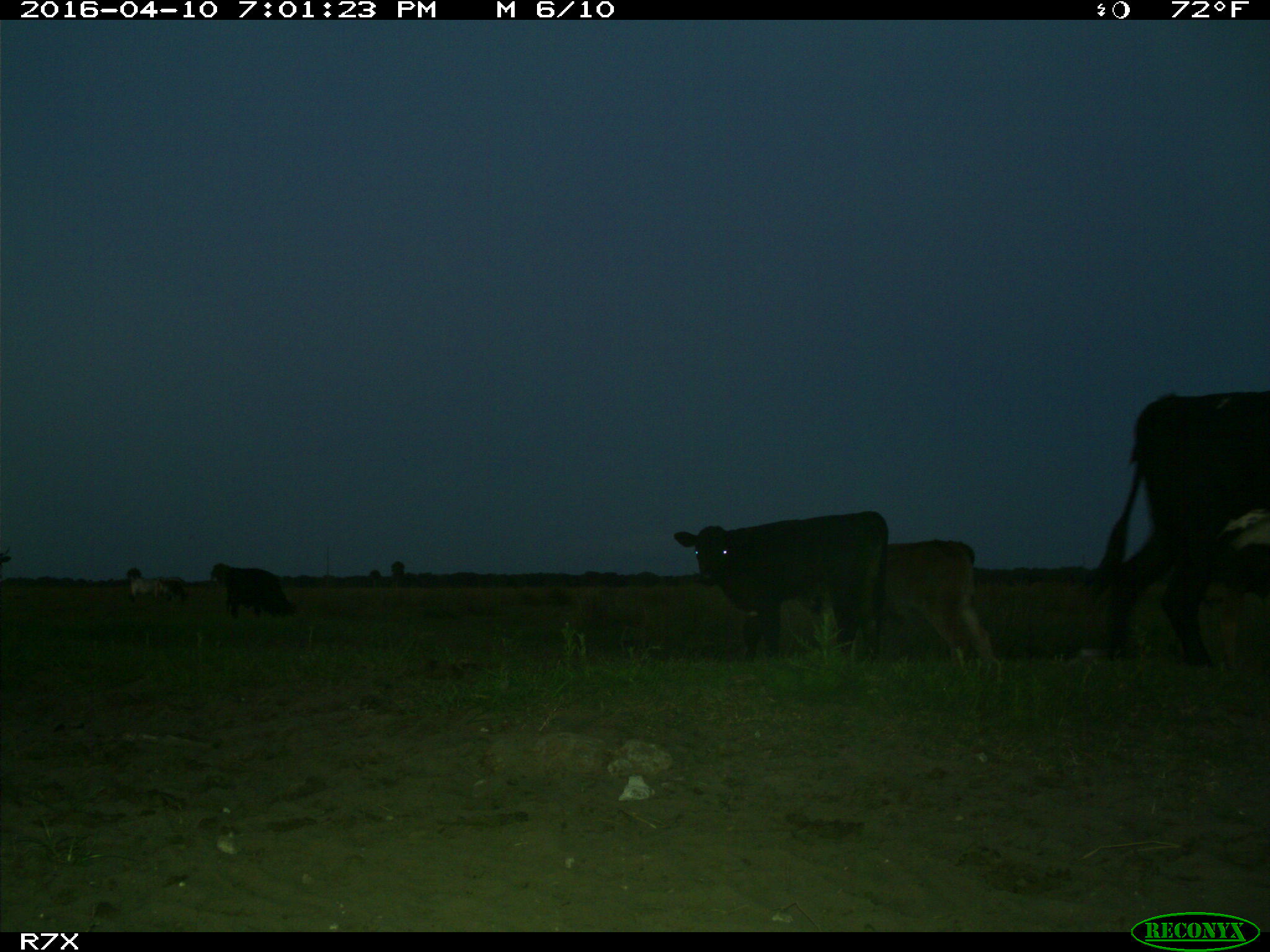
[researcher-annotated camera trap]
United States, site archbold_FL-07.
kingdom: Animalia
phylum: Chordata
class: Mammalia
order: Artiodactyla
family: Bovidae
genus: Bos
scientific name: Bos taurus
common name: domestic cow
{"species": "Bos taurus (domestic cow)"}